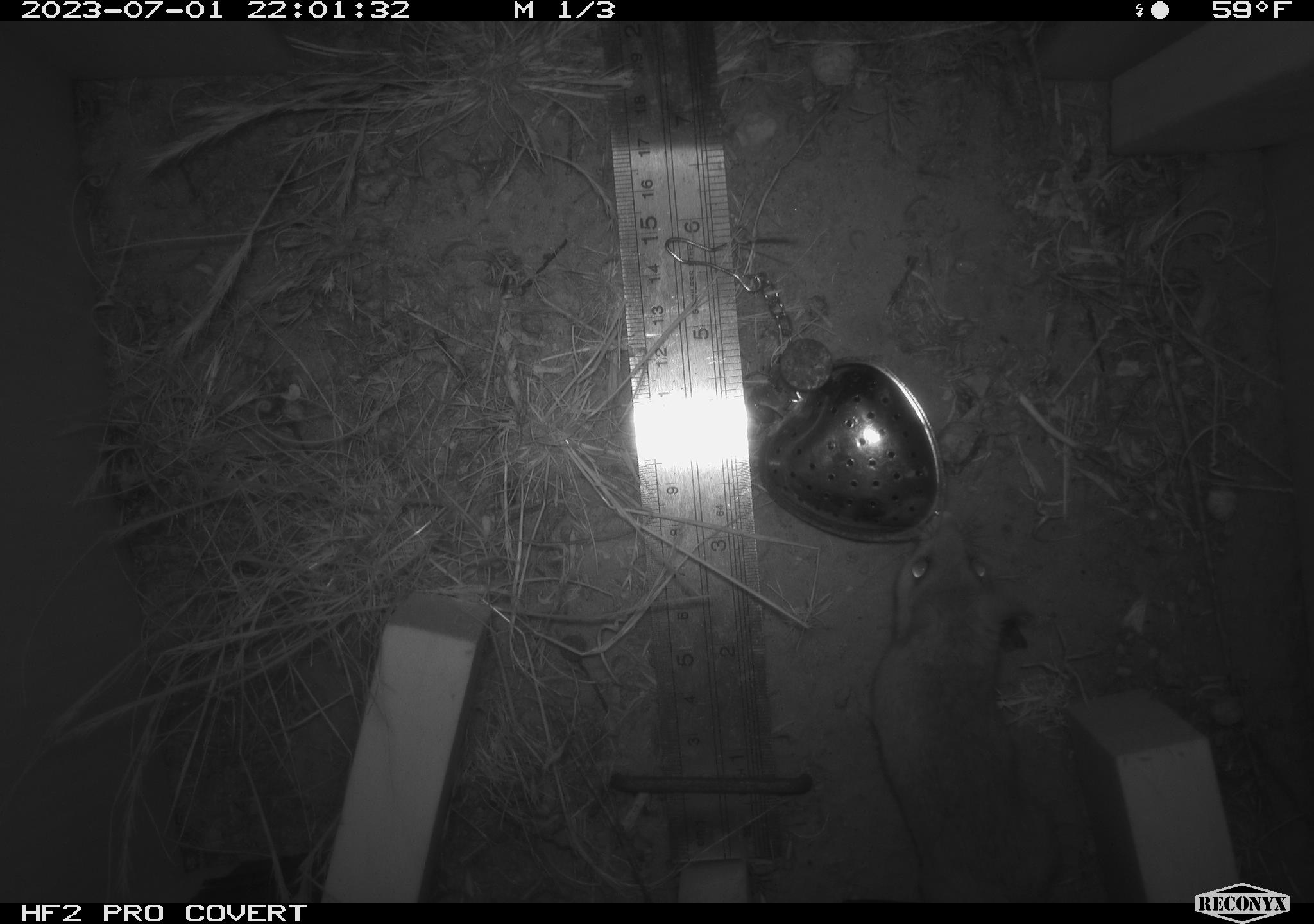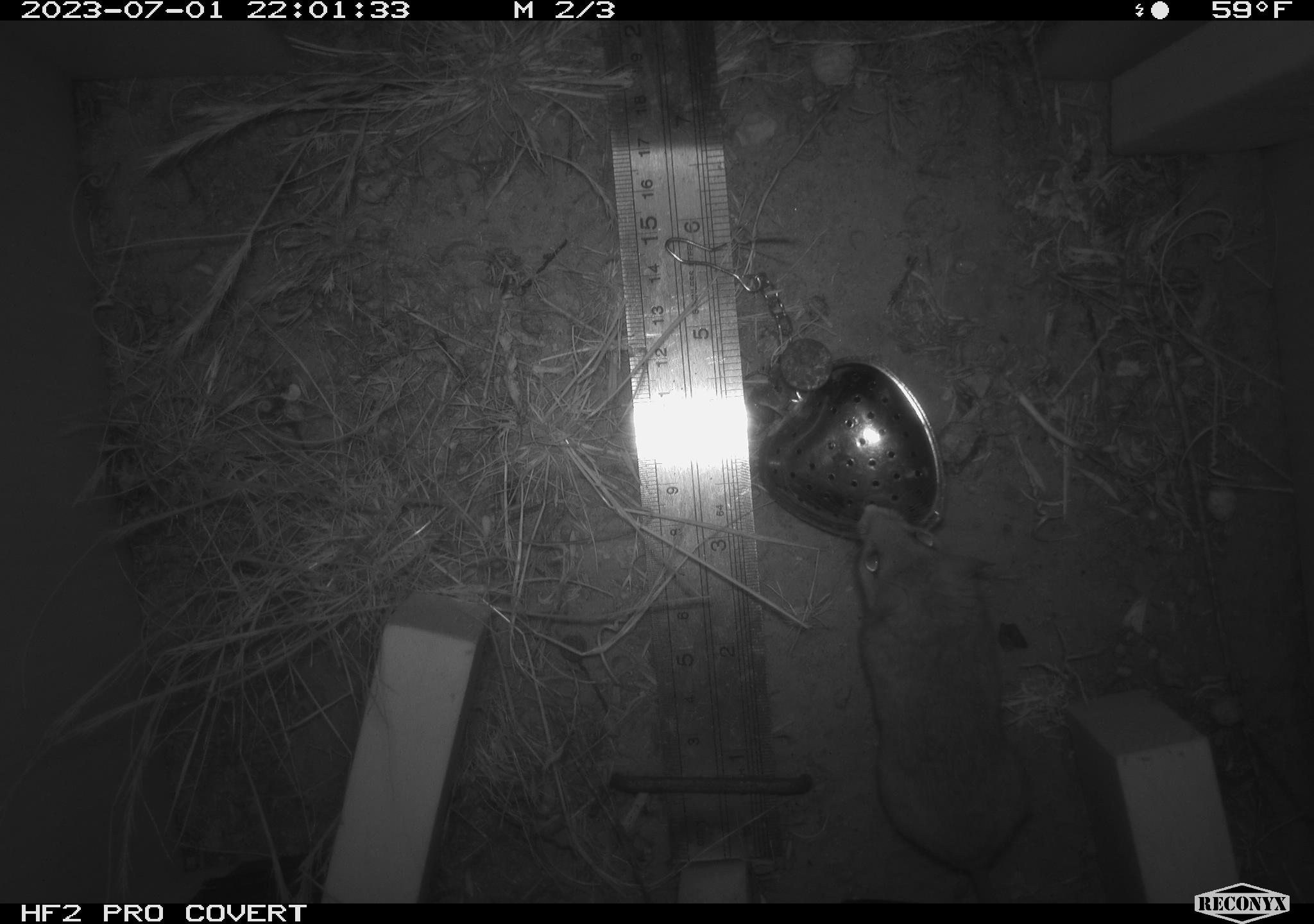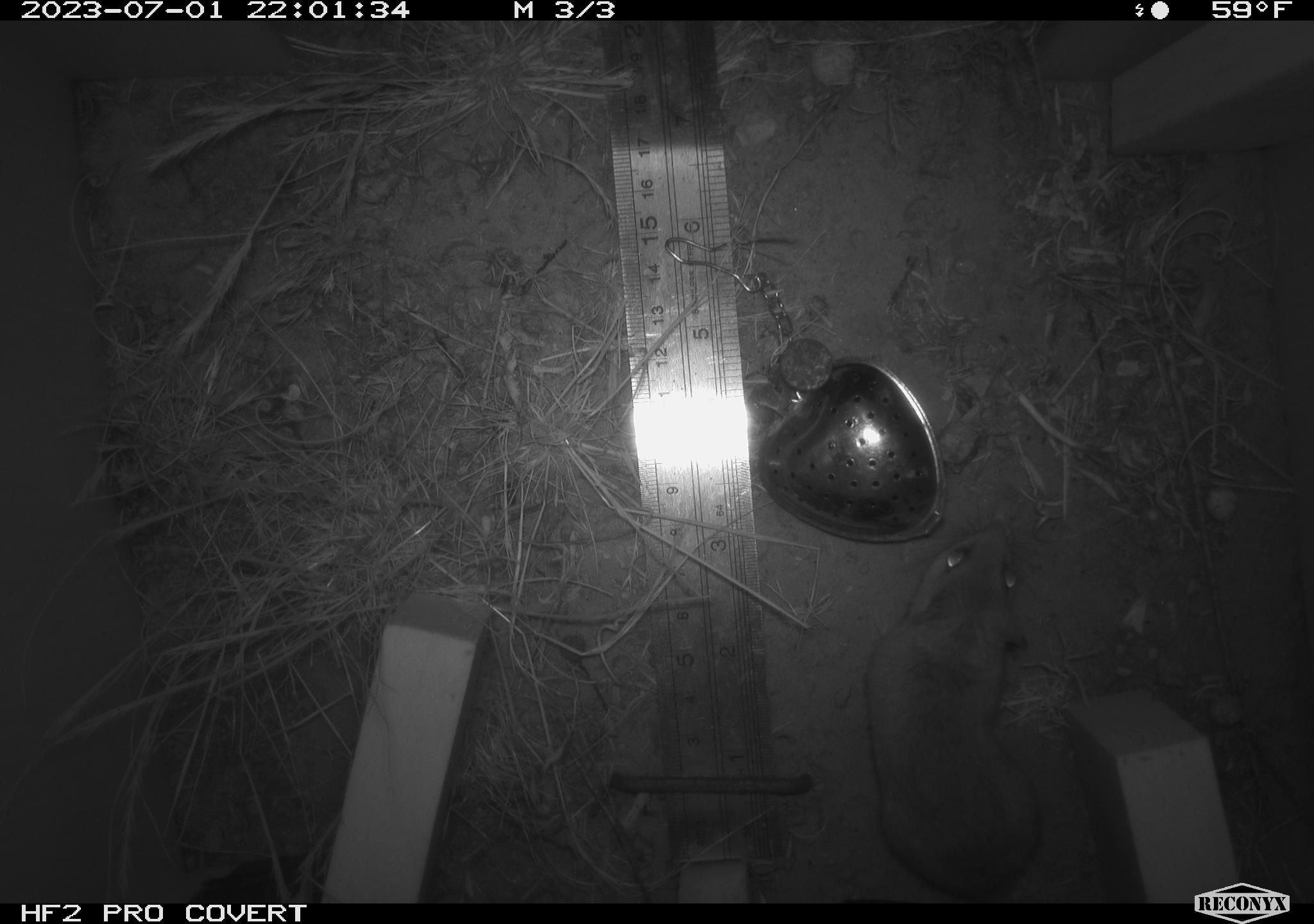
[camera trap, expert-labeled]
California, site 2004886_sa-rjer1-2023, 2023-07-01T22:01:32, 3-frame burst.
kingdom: Animalia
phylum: Chordata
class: Mammalia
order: Rodentia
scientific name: Rodentia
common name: mouse species